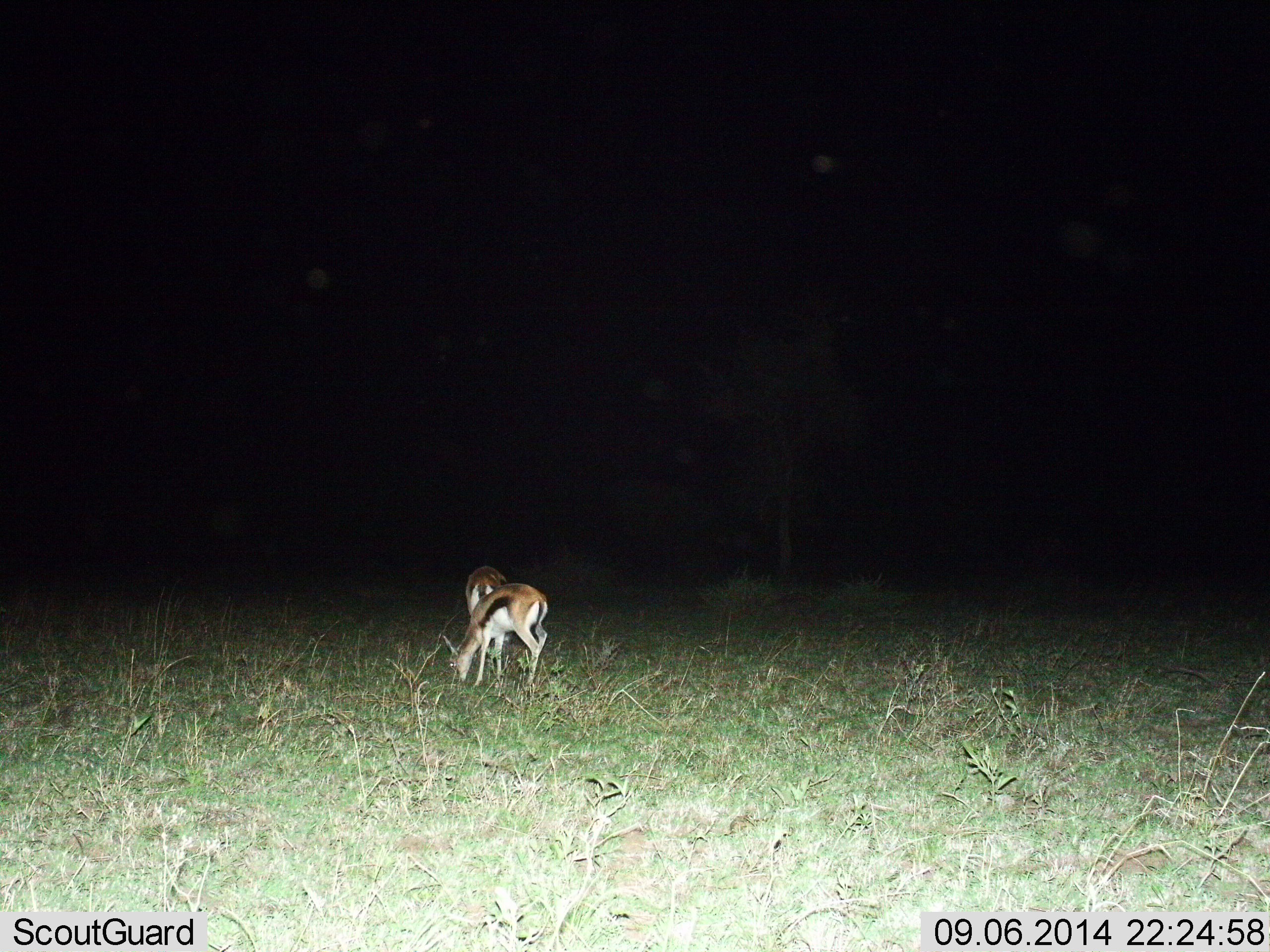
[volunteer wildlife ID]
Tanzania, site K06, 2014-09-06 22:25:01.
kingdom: Animalia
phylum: Chordata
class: Mammalia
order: Artiodactyla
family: Bovidae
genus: Eudorcas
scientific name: Eudorcas thomsonii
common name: thomson's gazelle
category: gazellethomsons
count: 2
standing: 20%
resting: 0%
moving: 0%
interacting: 0%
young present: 0%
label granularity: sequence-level